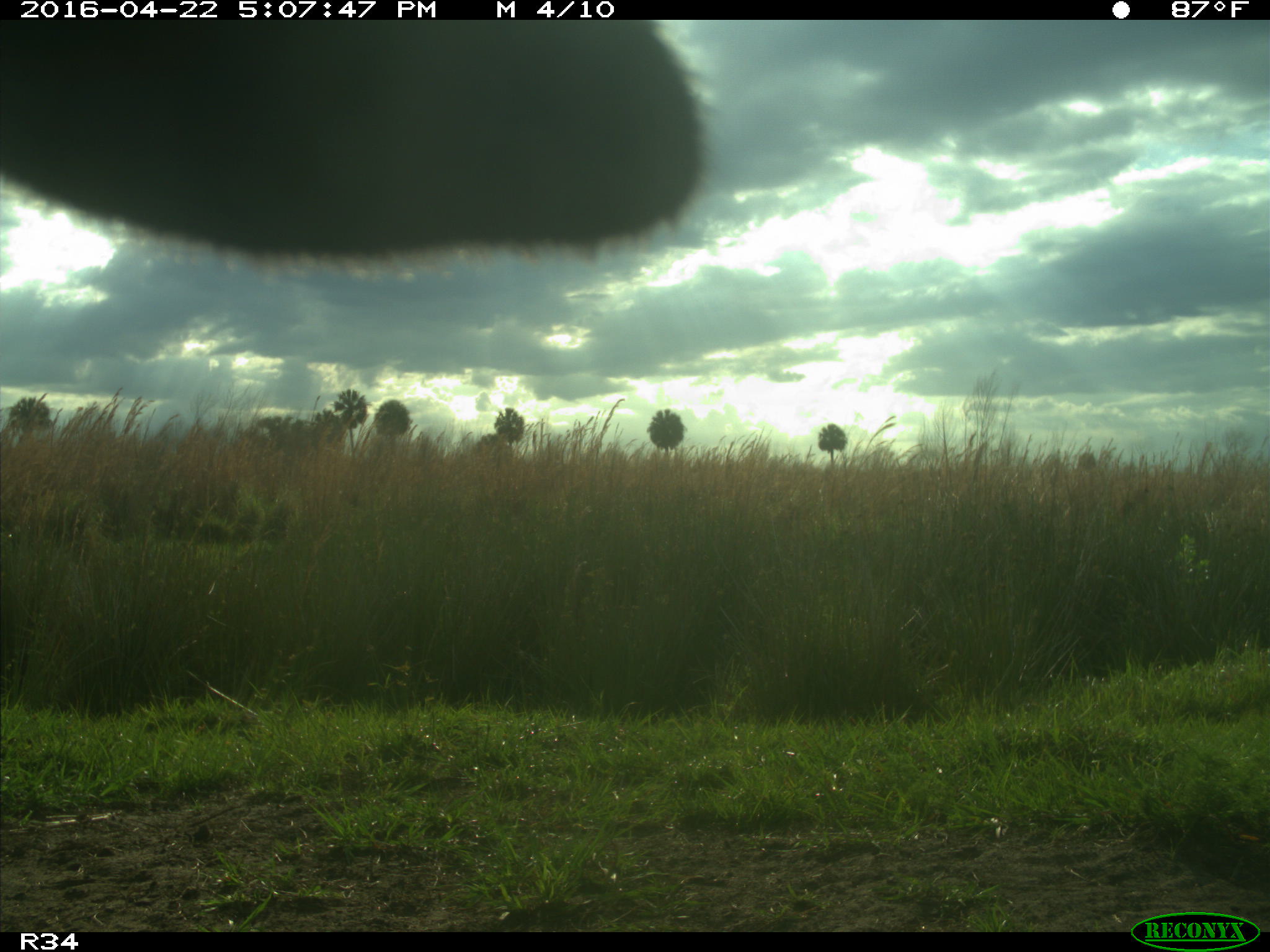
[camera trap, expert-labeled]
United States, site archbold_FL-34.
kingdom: Animalia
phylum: Chordata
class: Mammalia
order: Artiodactyla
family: Bovidae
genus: Bos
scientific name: Bos taurus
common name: domestic cow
Bos taurus (domestic cow).